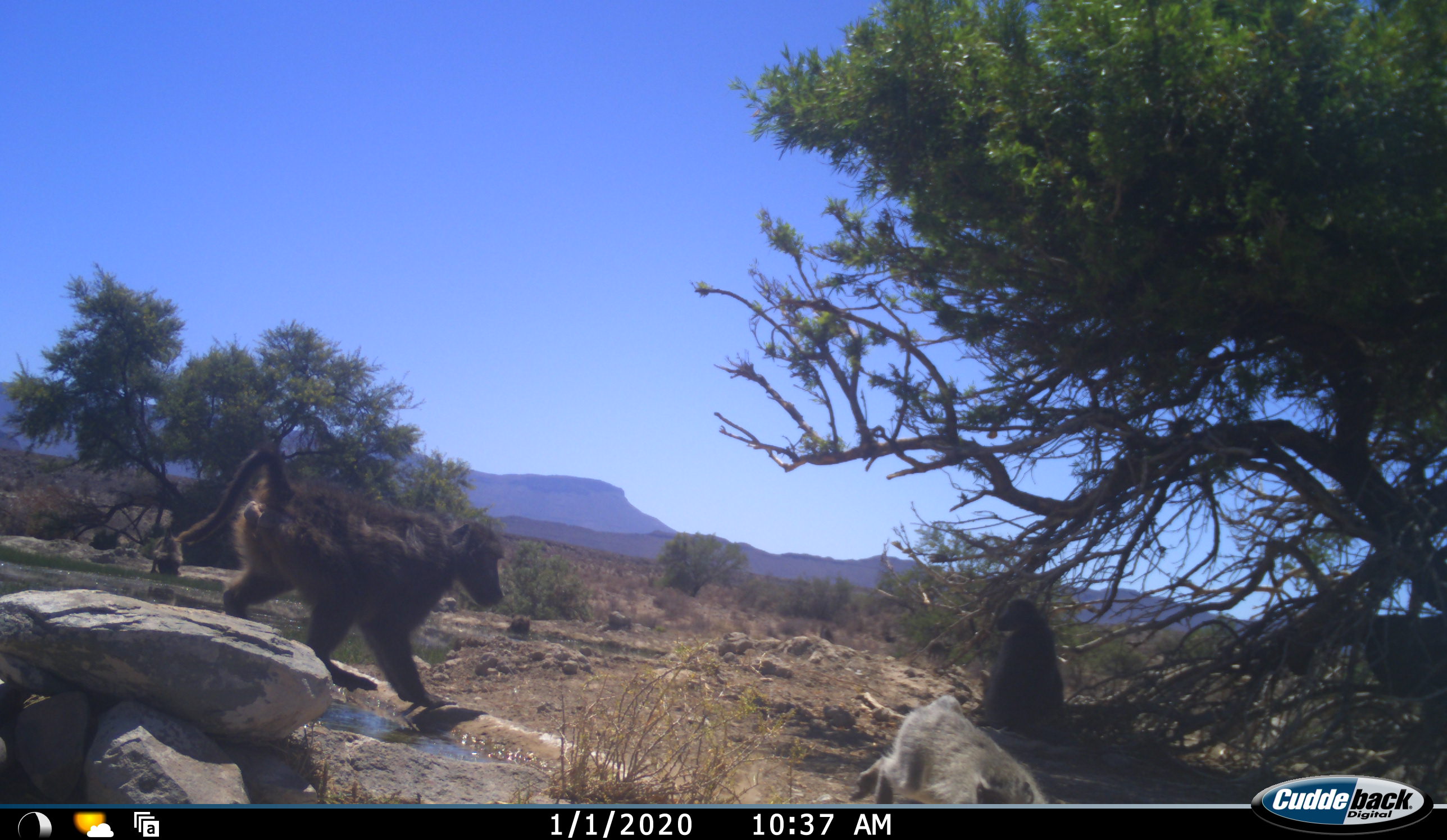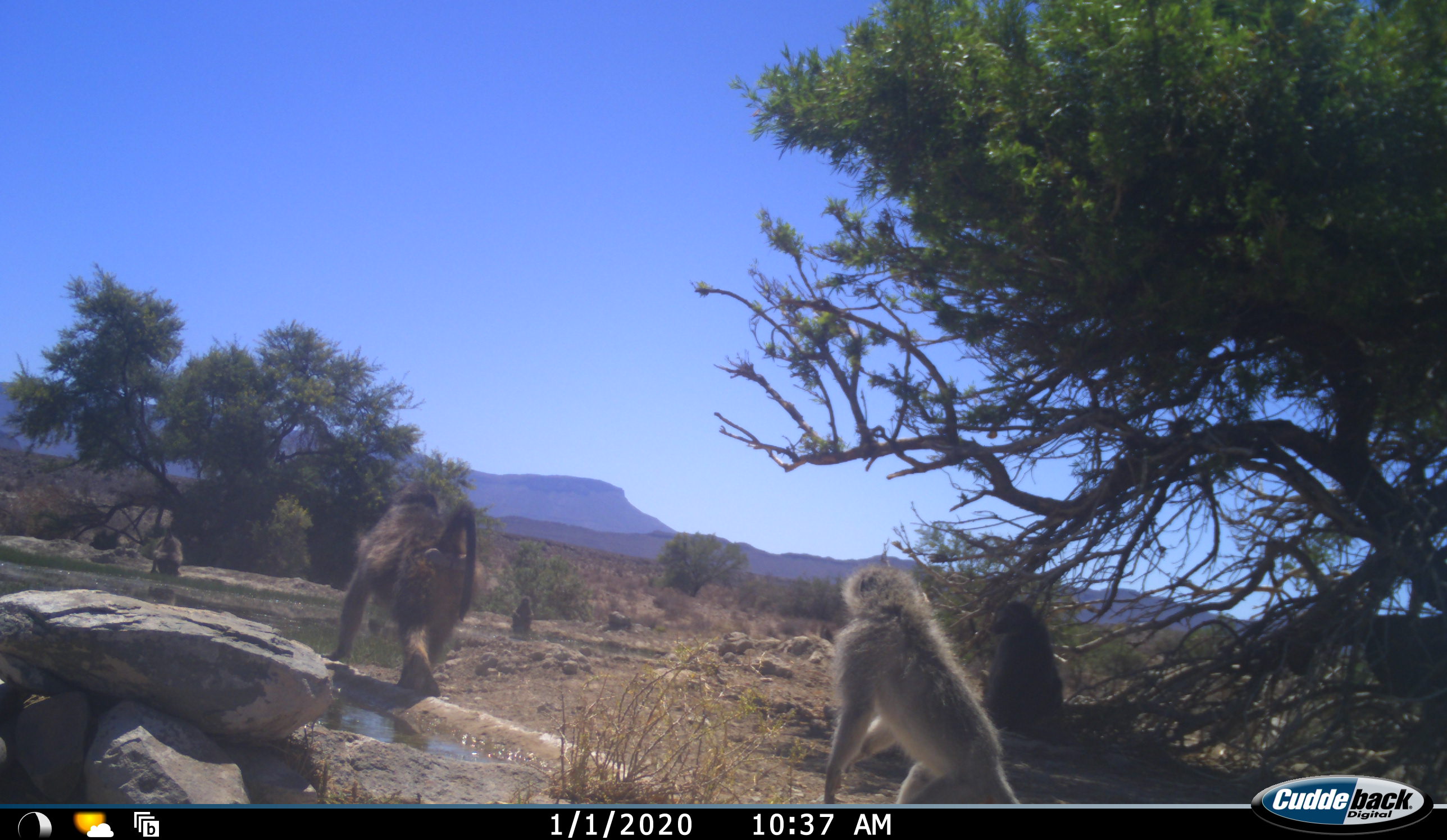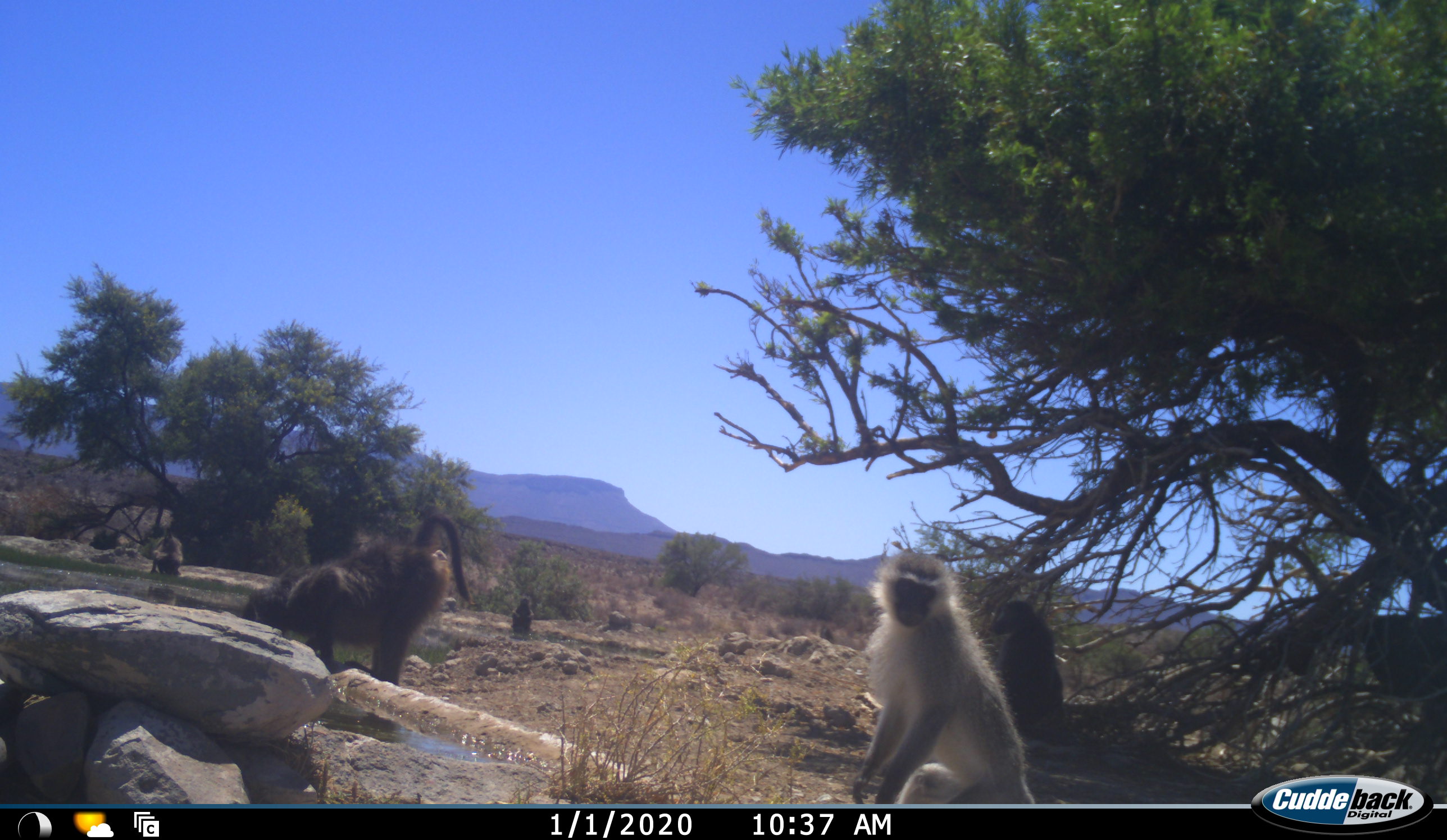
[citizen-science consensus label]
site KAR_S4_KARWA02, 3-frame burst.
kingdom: Animalia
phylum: Chordata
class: Mammalia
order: Primates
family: Cercopithecidae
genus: Papio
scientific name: Papio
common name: baboon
Baboon (Papio), count 4. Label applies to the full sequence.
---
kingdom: Animalia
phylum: Chordata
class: Mammalia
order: Primates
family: Cercopithecidae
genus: Chlorocebus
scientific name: Chlorocebus pygerythrus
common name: vervet monkey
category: monkeyvervet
Monkeyvervet (vervet monkey) (Chlorocebus pygerythrus), count 1. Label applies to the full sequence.